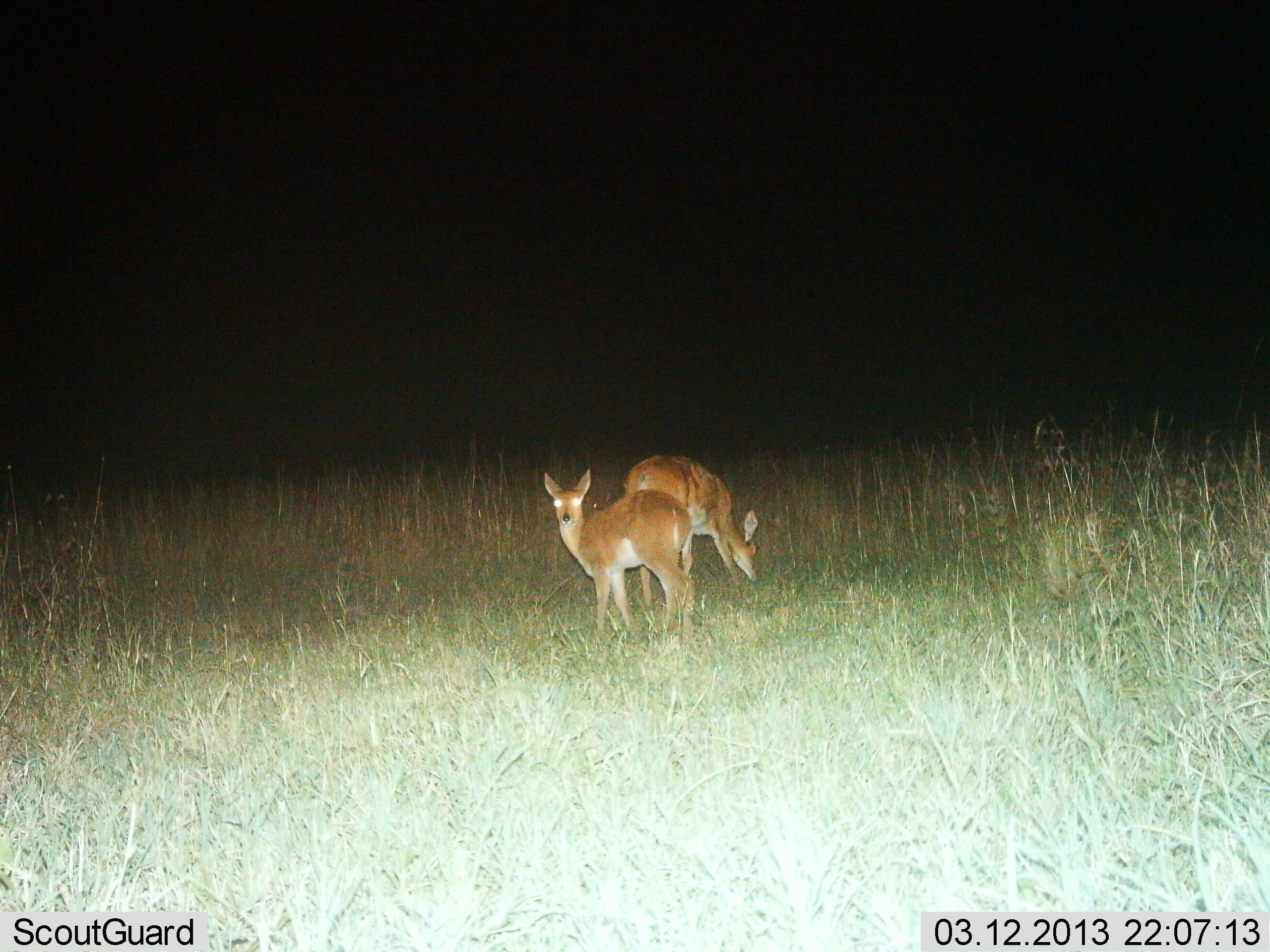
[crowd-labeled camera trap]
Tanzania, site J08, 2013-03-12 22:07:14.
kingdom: Animalia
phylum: Chordata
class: Mammalia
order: Artiodactyla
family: Bovidae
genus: Redunca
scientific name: Redunca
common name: reedbuck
Reedbuck (Redunca), count 2. Behavior (volunteer vote fractions): standing 86%, resting 0%, moving 0%, interacting 0%. Young present (vote fraction): 3%. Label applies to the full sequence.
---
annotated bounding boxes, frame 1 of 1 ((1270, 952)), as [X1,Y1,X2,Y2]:
animal: [536,469,696,643]; [622,453,760,590]